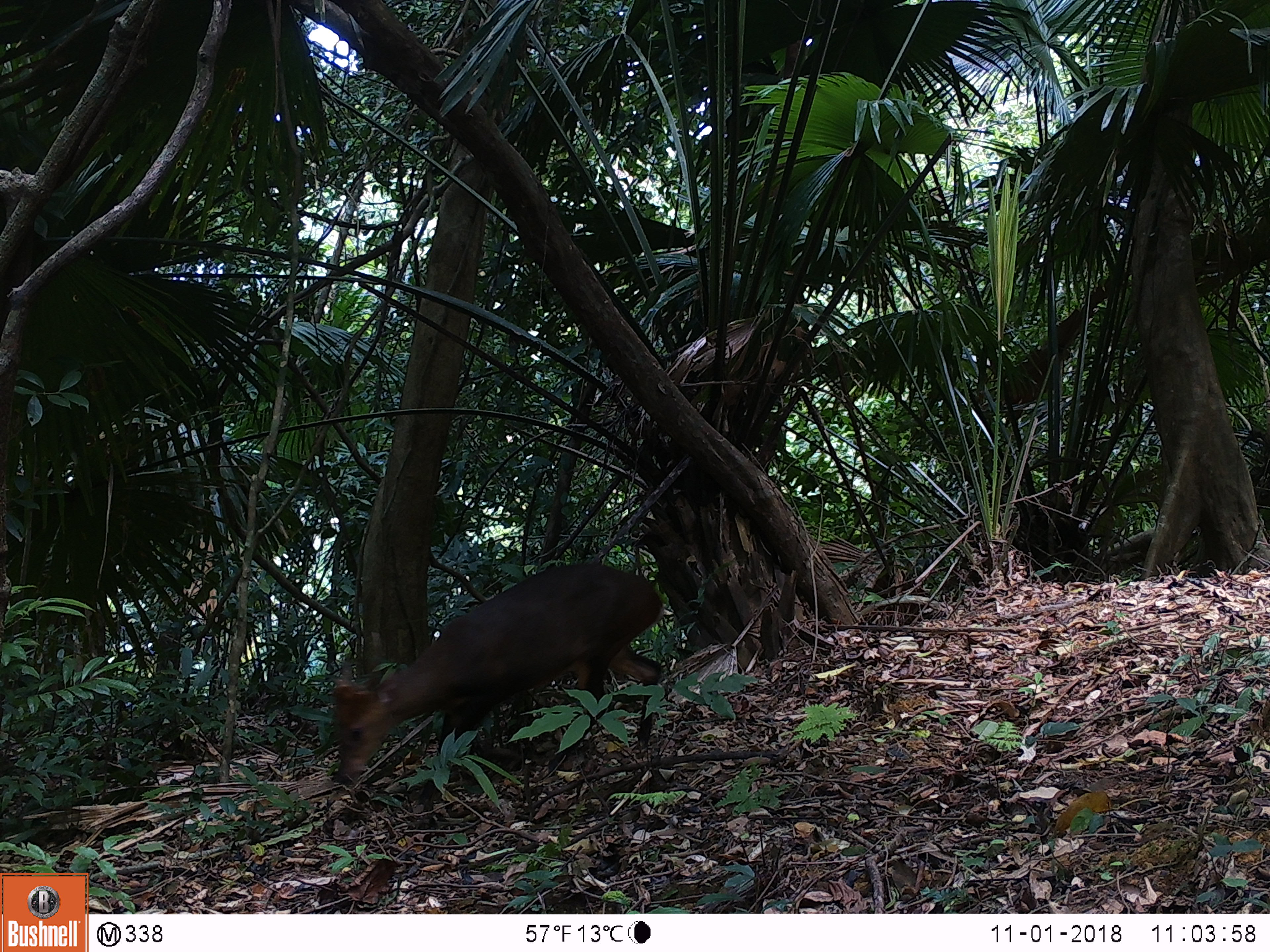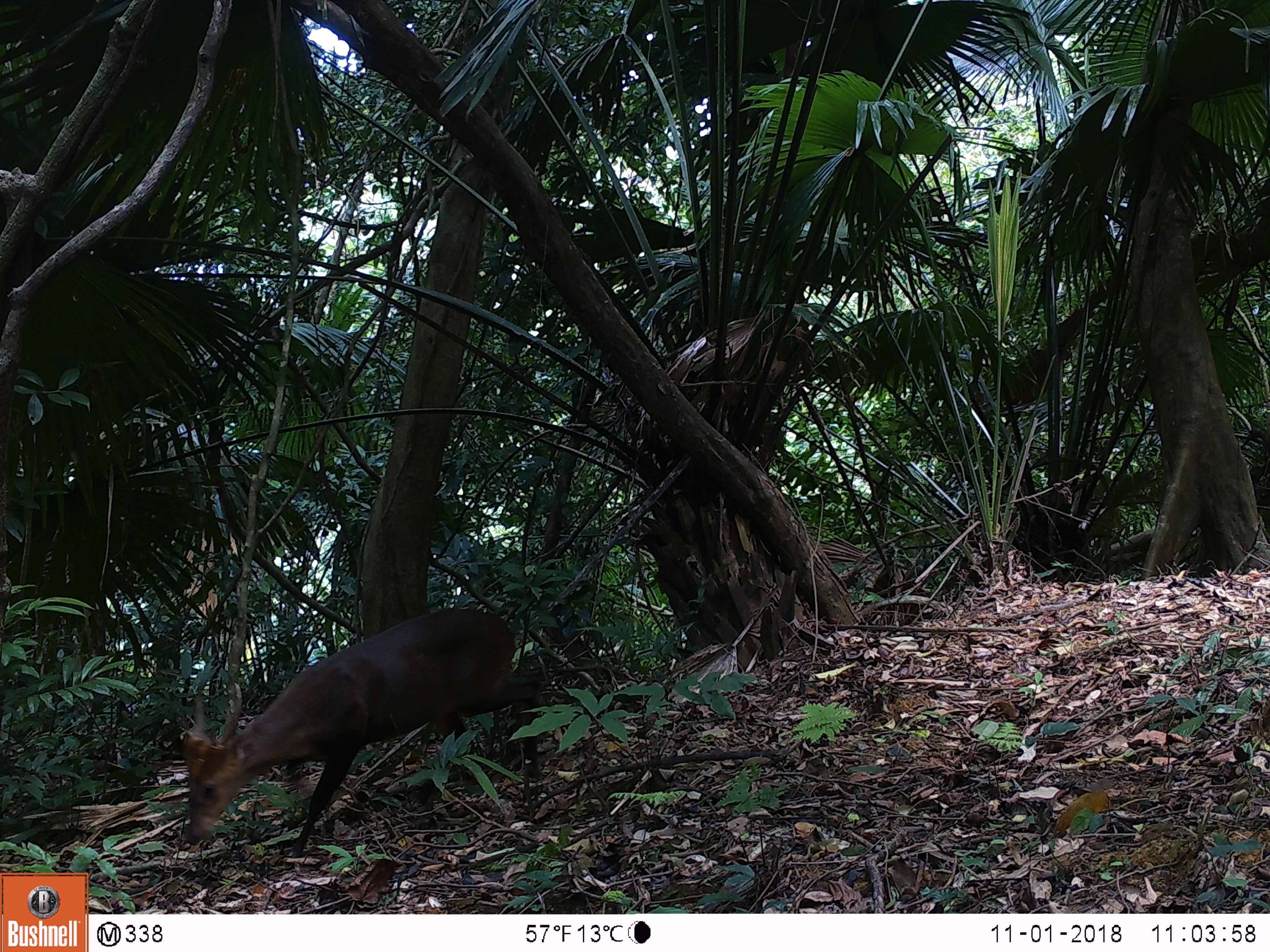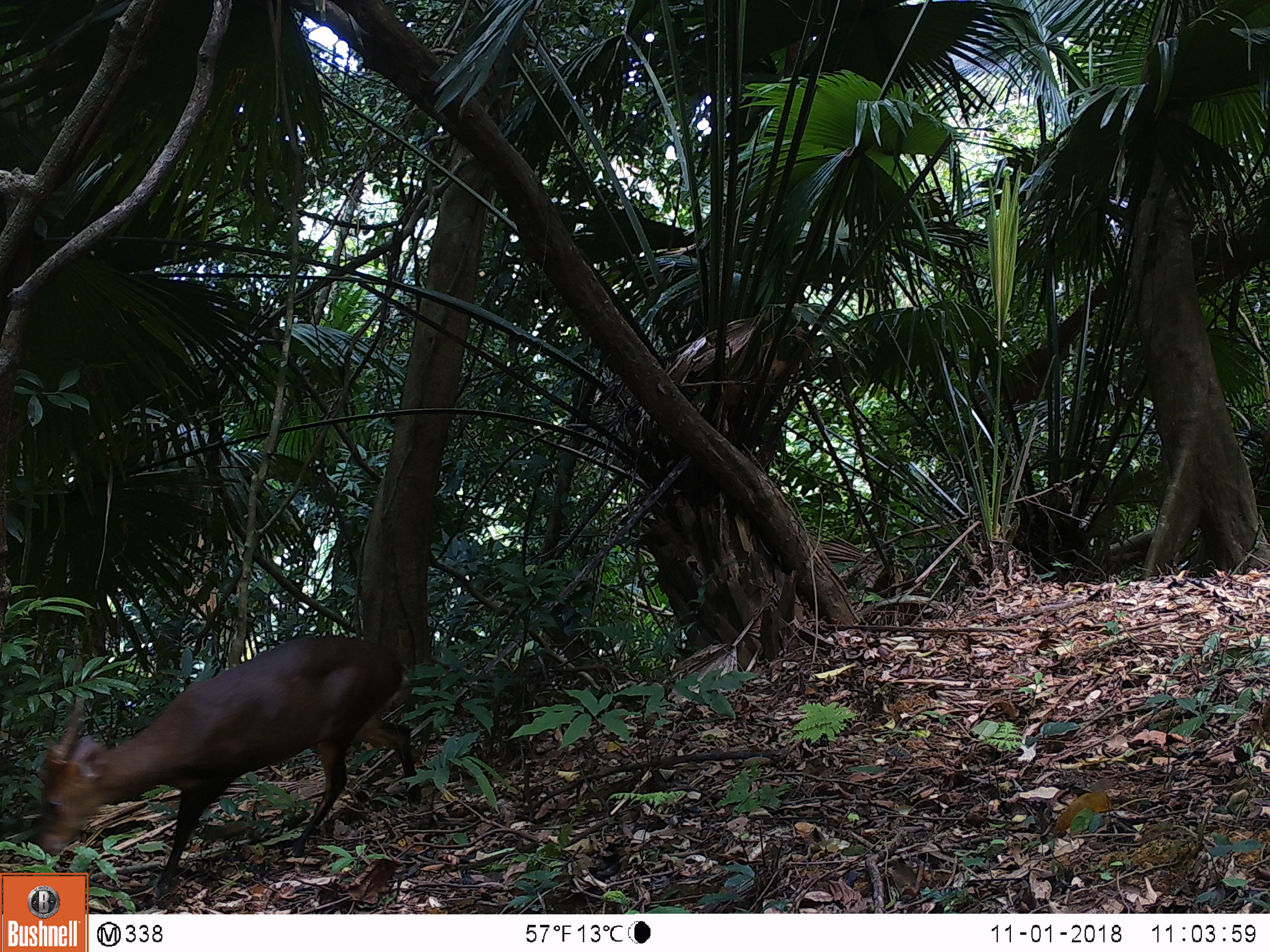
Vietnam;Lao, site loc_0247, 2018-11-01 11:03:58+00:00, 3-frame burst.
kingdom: Animalia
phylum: Chordata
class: Mammalia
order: Artiodactyla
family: Cervidae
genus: Muntiacus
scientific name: Muntiacus vuquangensis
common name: large-antlered muntjac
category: large antlered muntjac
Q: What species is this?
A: Large antlered muntjac (large-antlered muntjac) (Muntiacus vuquangensis).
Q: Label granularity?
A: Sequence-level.